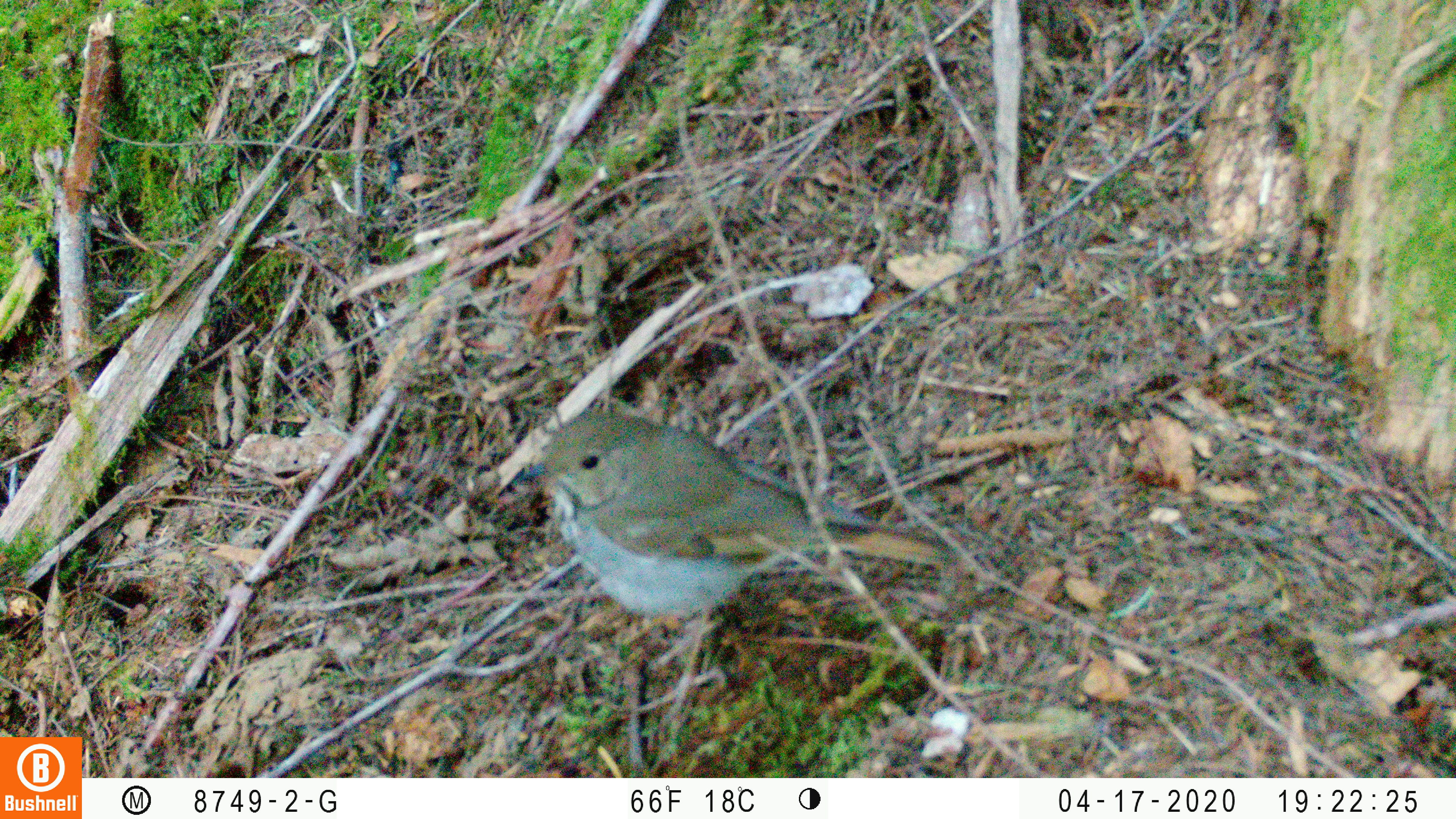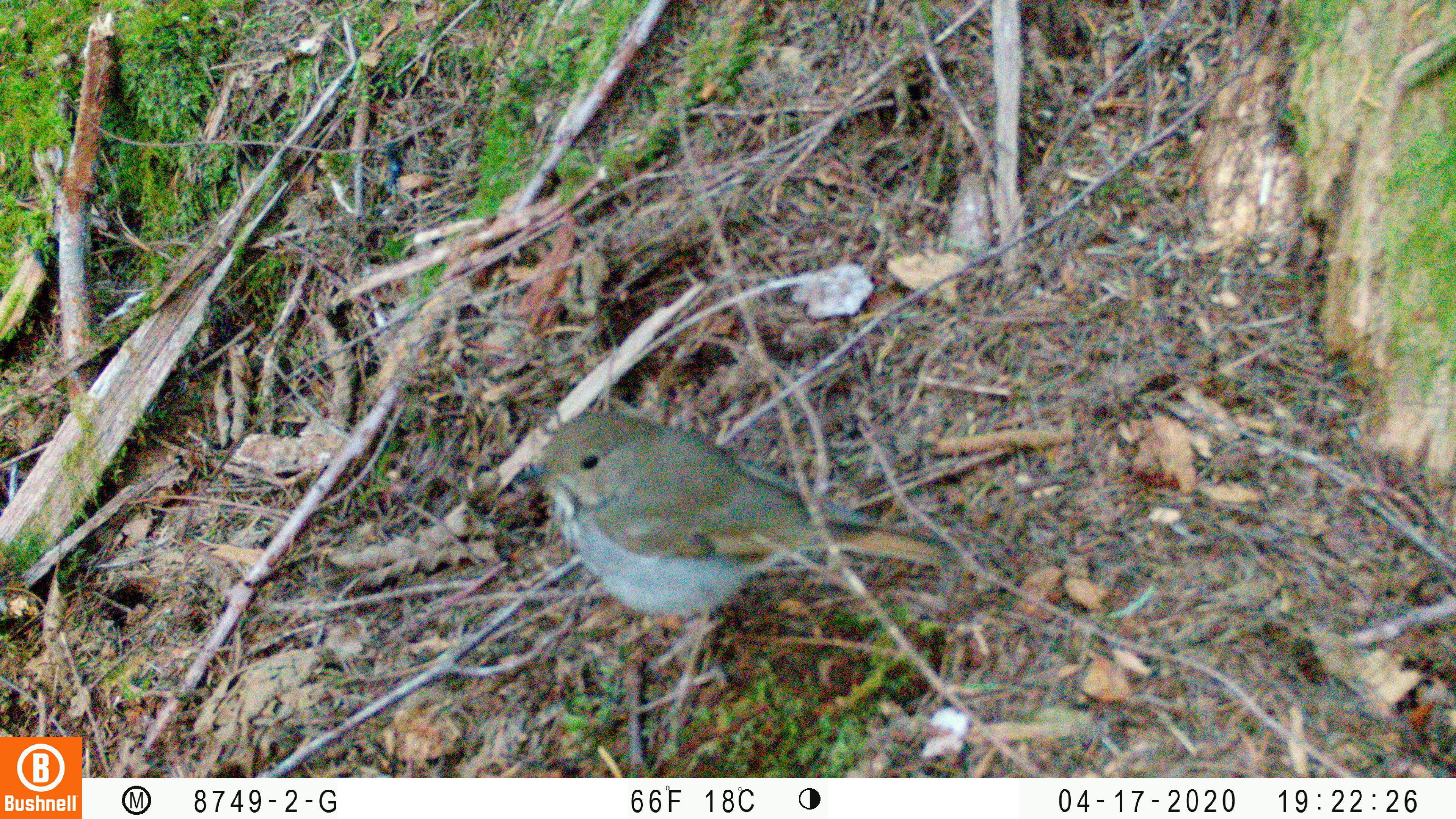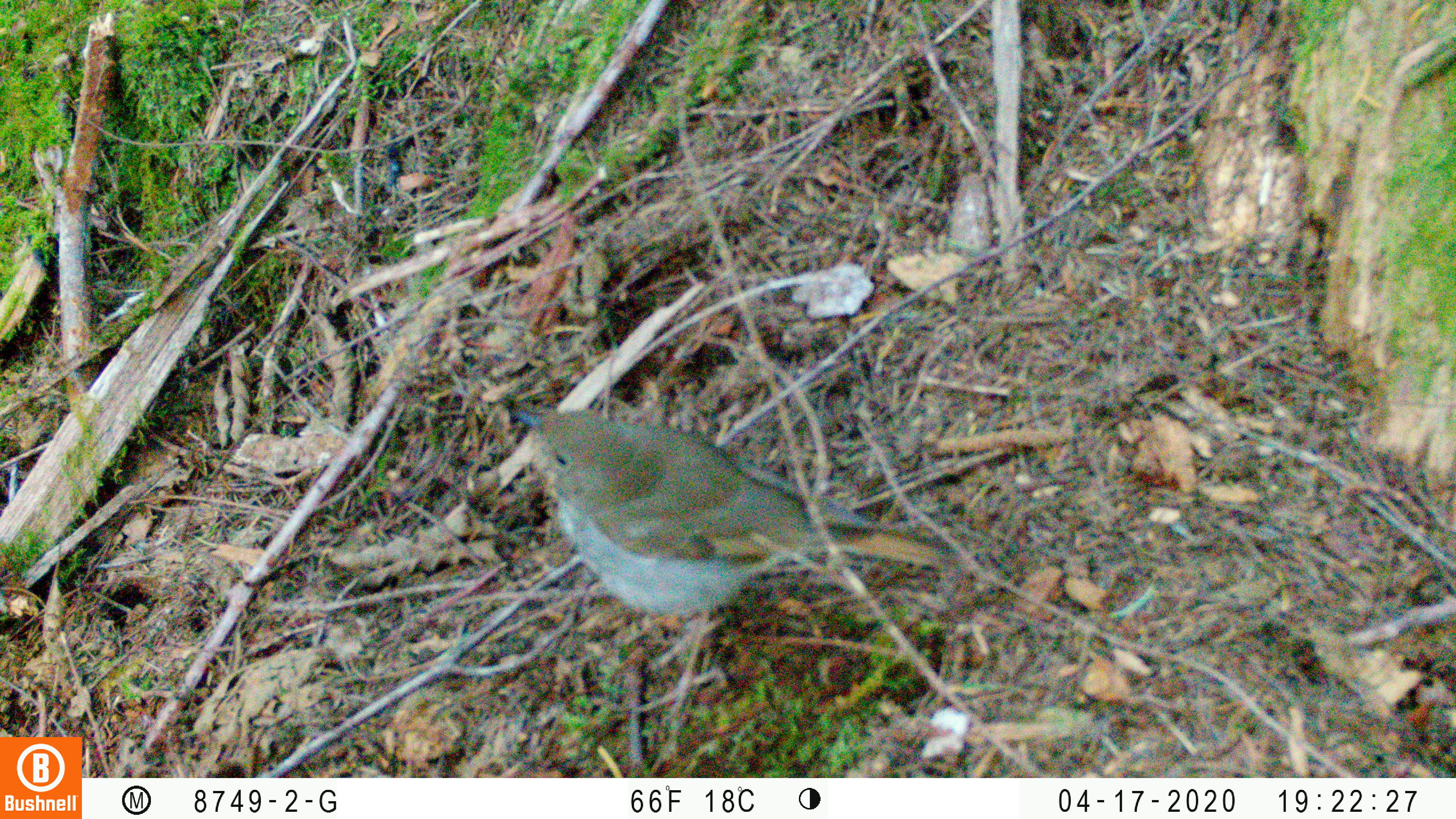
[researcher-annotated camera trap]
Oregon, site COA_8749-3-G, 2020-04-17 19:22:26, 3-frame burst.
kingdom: Animalia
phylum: Chordata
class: Aves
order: Passeriformes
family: Turdidae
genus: Catharus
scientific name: Catharus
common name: brown thrushes and nightingale-thrushes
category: catharus species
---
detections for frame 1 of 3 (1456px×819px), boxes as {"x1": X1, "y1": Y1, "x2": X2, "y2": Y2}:
catharus species: {"x1": 515, "y1": 415, "x2": 950, "y2": 709}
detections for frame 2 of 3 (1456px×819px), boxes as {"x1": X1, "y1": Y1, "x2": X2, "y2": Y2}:
catharus species: {"x1": 516, "y1": 408, "x2": 947, "y2": 708}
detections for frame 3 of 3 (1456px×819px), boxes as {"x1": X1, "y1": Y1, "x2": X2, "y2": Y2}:
catharus species: {"x1": 525, "y1": 406, "x2": 962, "y2": 710}